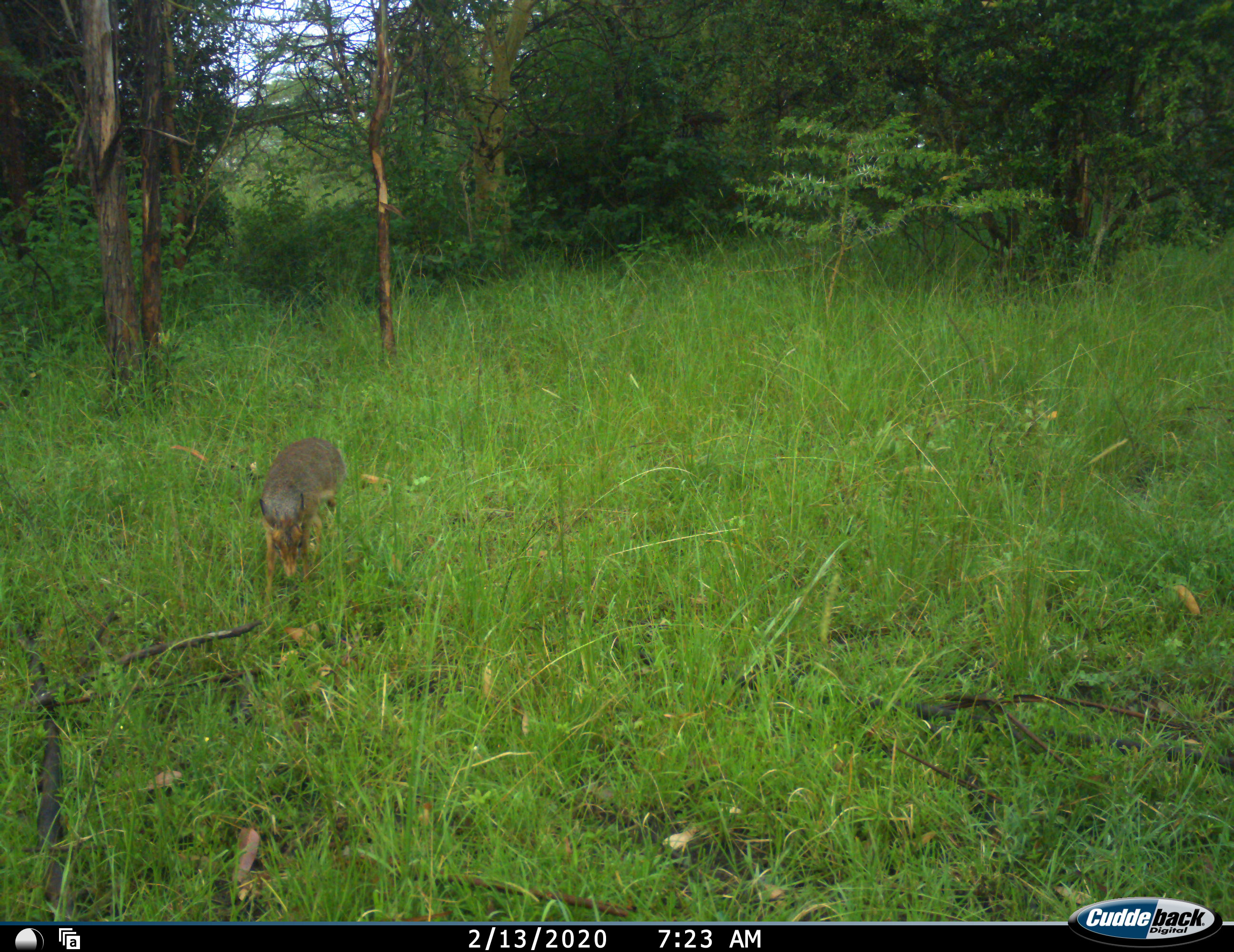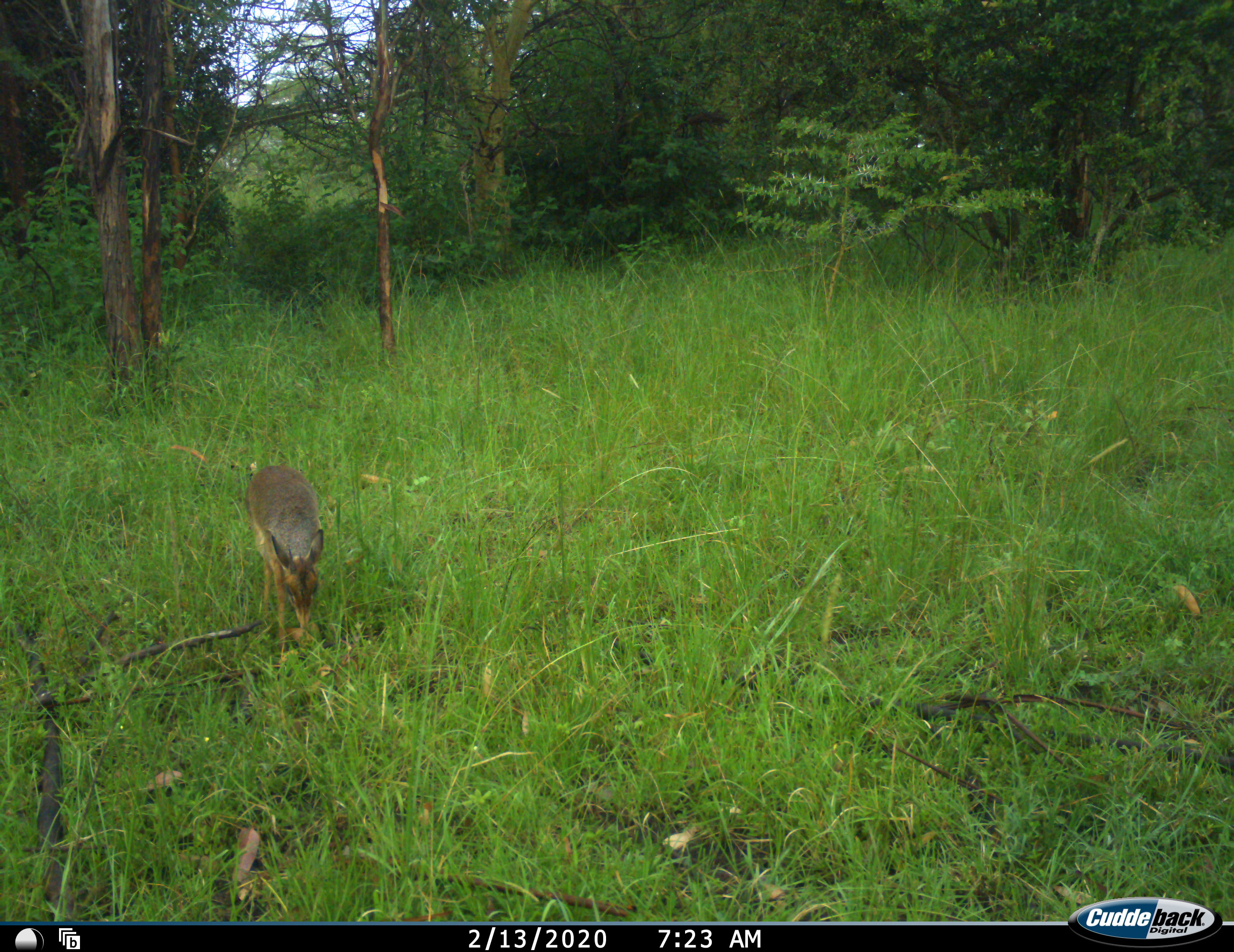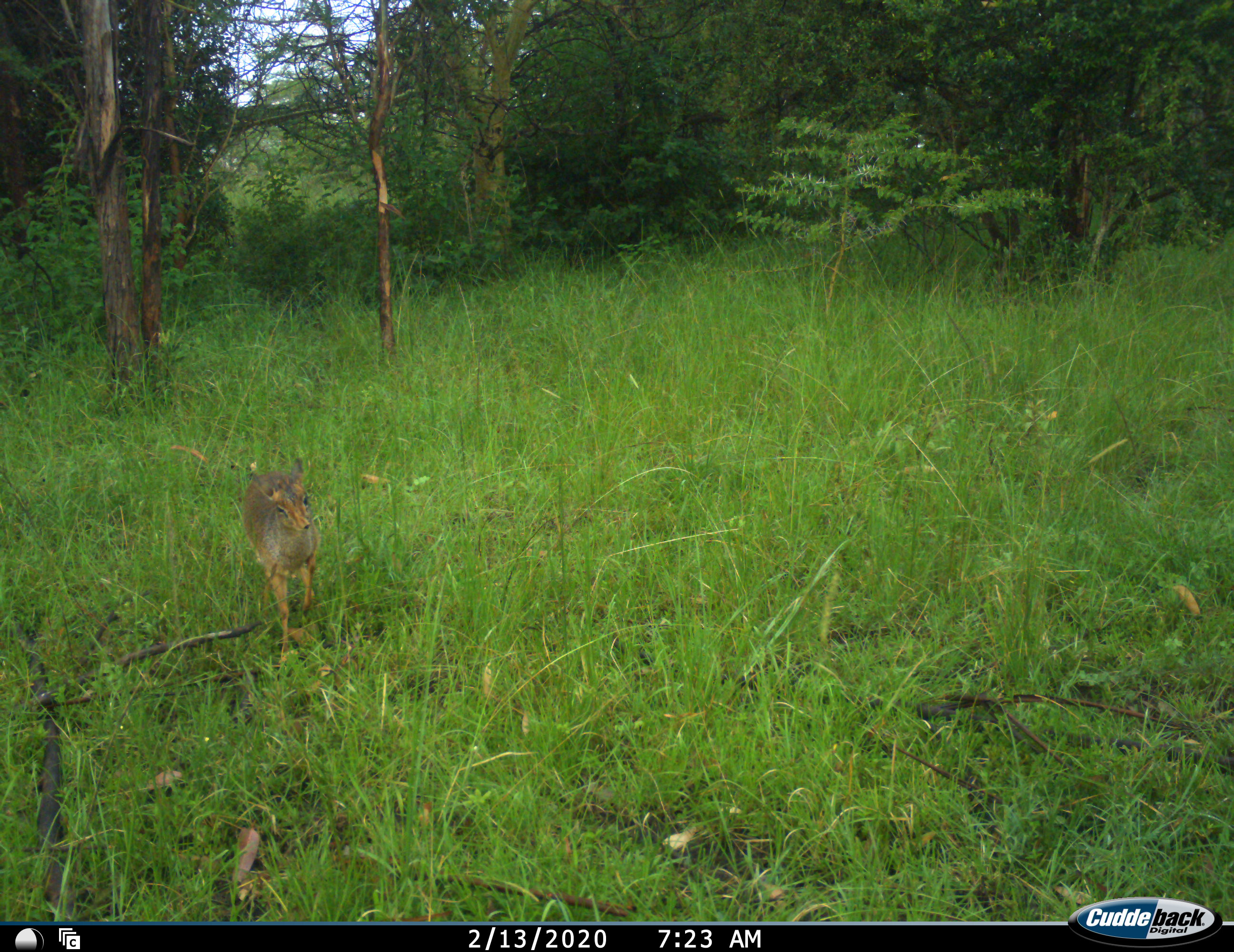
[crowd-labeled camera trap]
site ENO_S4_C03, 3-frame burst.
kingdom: Animalia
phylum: Chordata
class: Mammalia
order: Artiodactyla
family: Bovidae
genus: Madoqua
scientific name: Madoqua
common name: dik-dik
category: dikdik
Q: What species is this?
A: Dikdik (dik-dik) (Madoqua).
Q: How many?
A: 1.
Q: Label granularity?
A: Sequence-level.